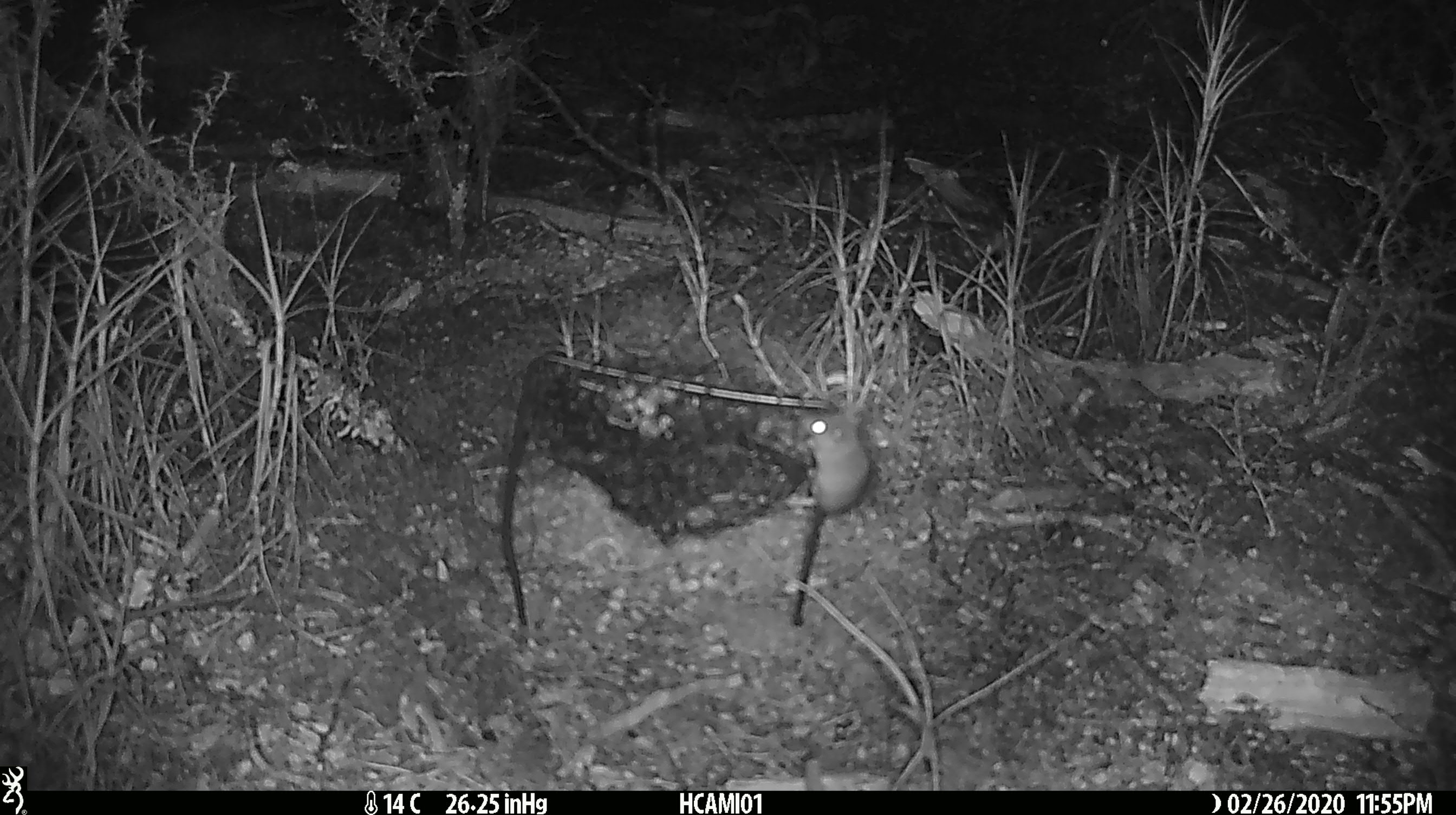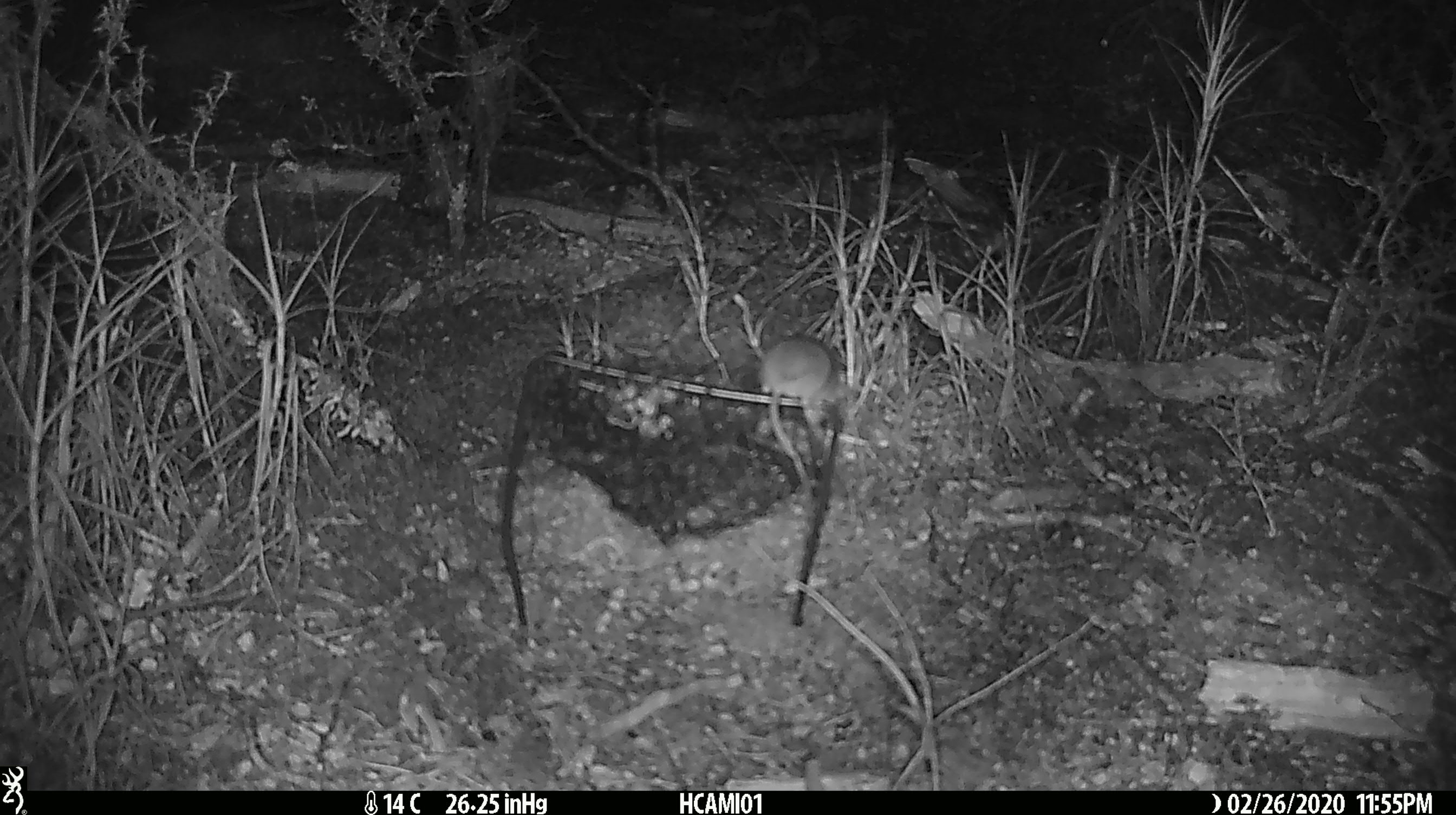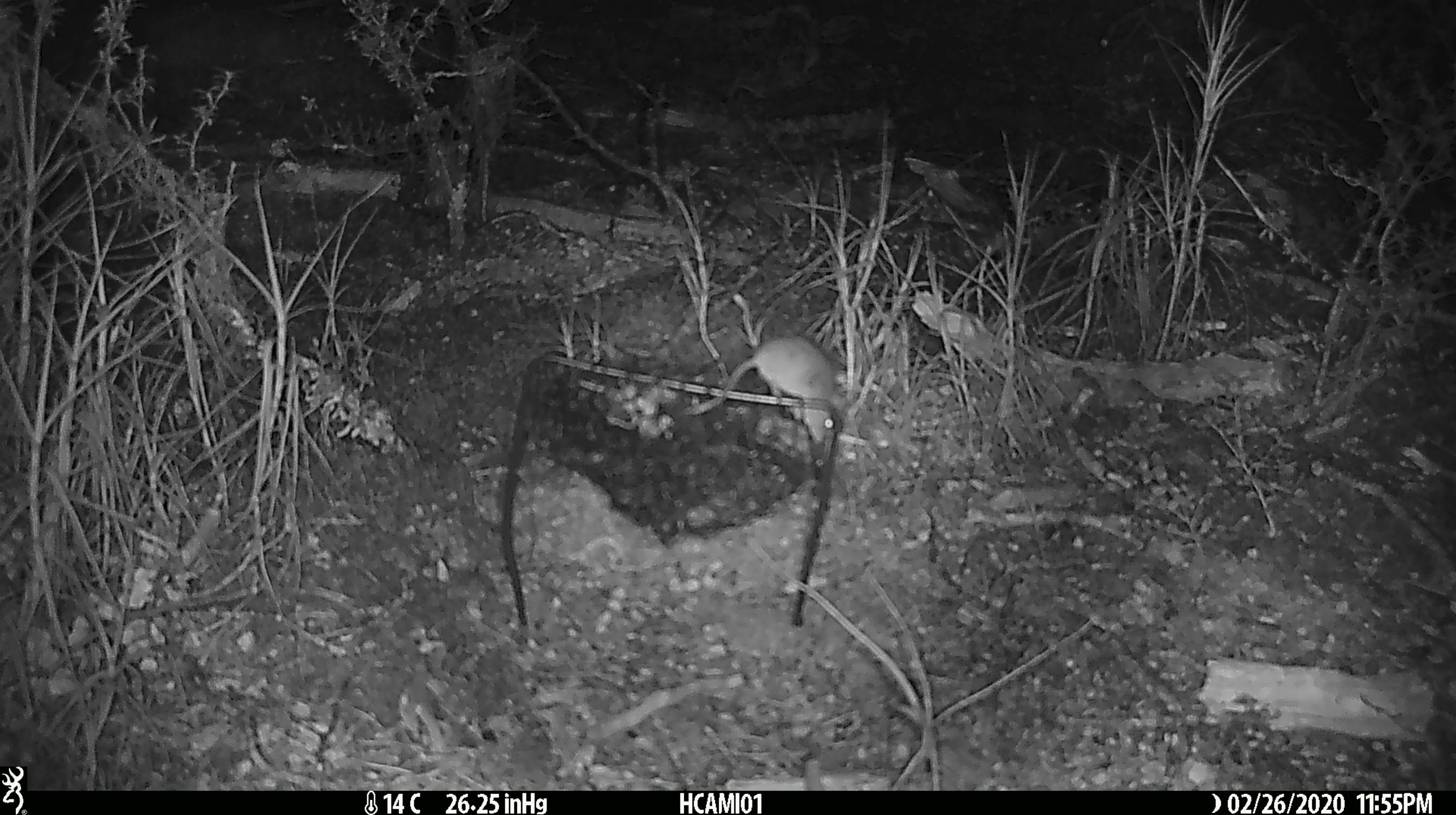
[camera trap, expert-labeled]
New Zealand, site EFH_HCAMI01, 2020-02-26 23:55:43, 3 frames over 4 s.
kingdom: Animalia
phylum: Chordata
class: Mammalia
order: Rodentia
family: Muridae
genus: Mus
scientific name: Mus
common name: mouse